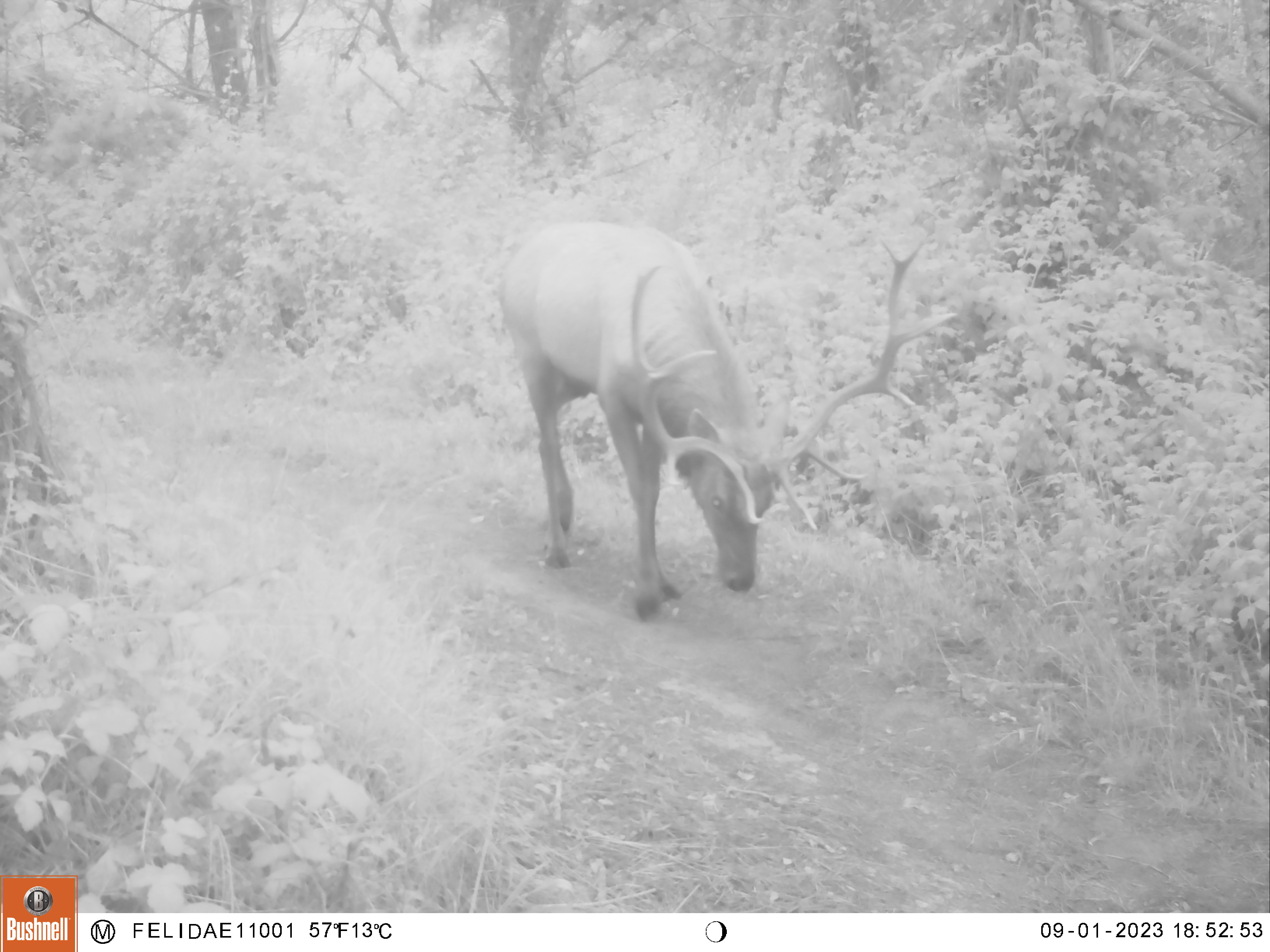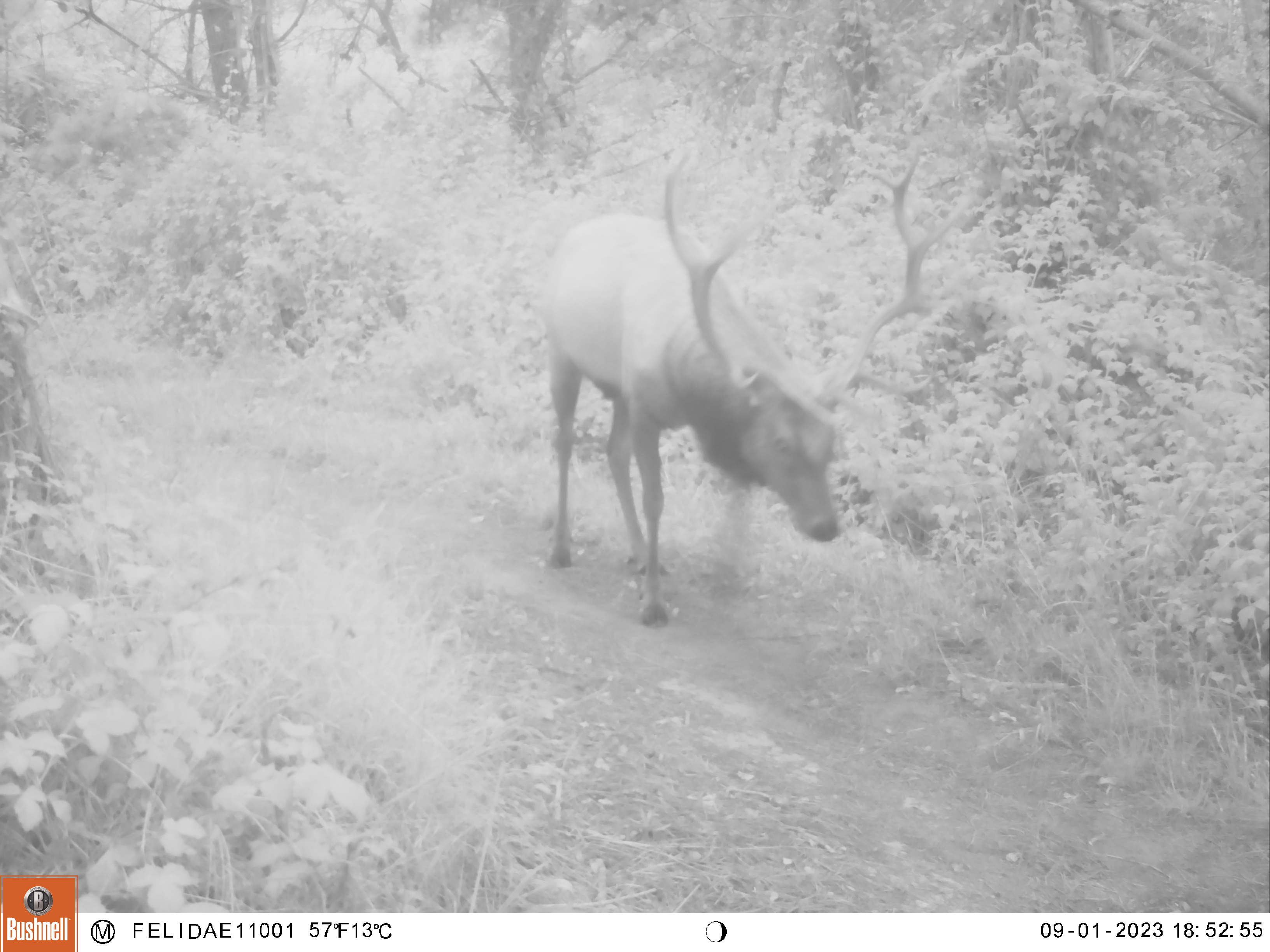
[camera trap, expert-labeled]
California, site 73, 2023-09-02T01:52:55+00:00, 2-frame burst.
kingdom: Animalia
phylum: Chordata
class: Mammalia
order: Artiodactyla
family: Cervidae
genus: Cervus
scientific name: Cervus canadensis nannodes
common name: tule elk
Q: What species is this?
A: Tule elk (Cervus canadensis nannodes).